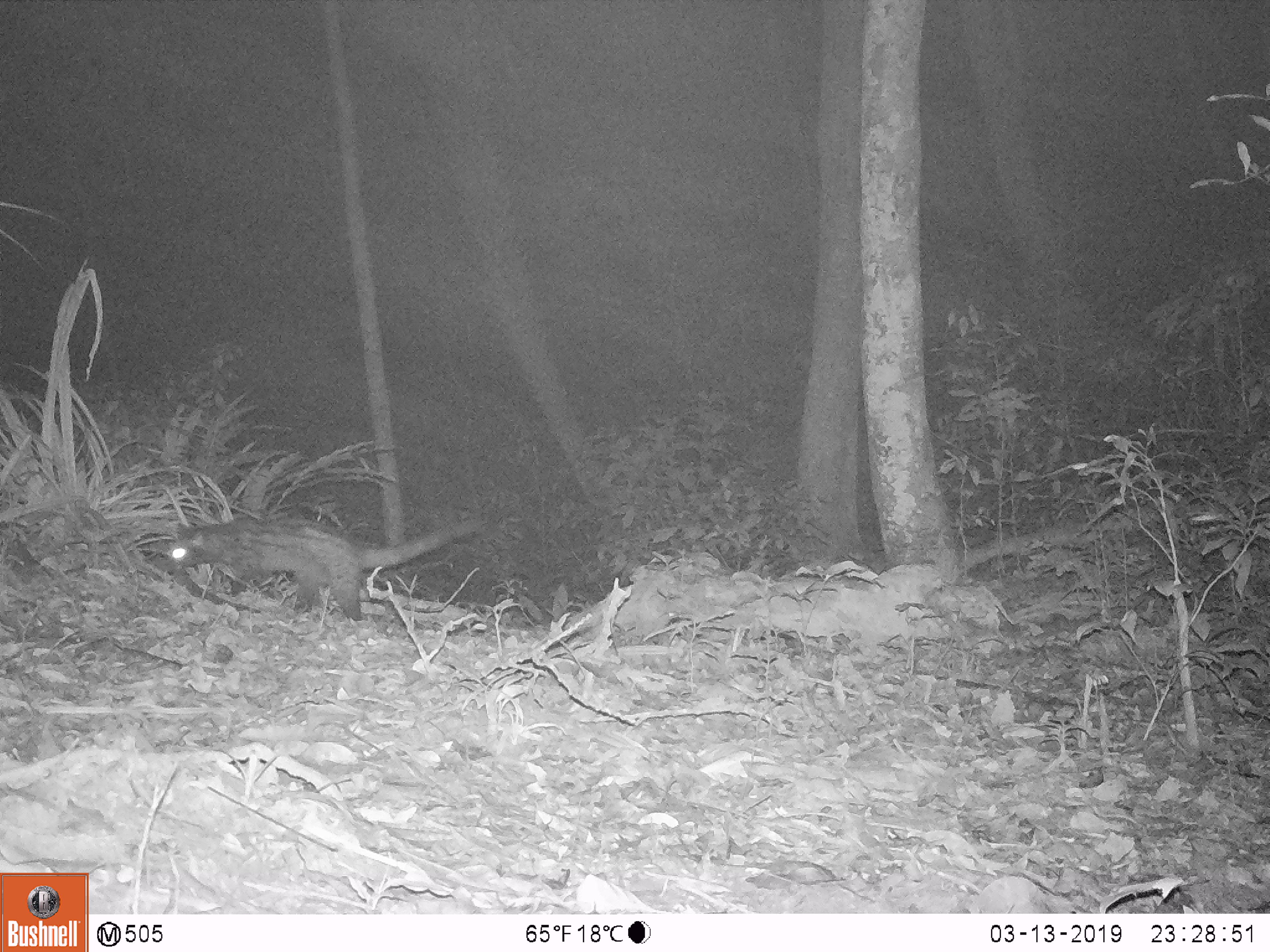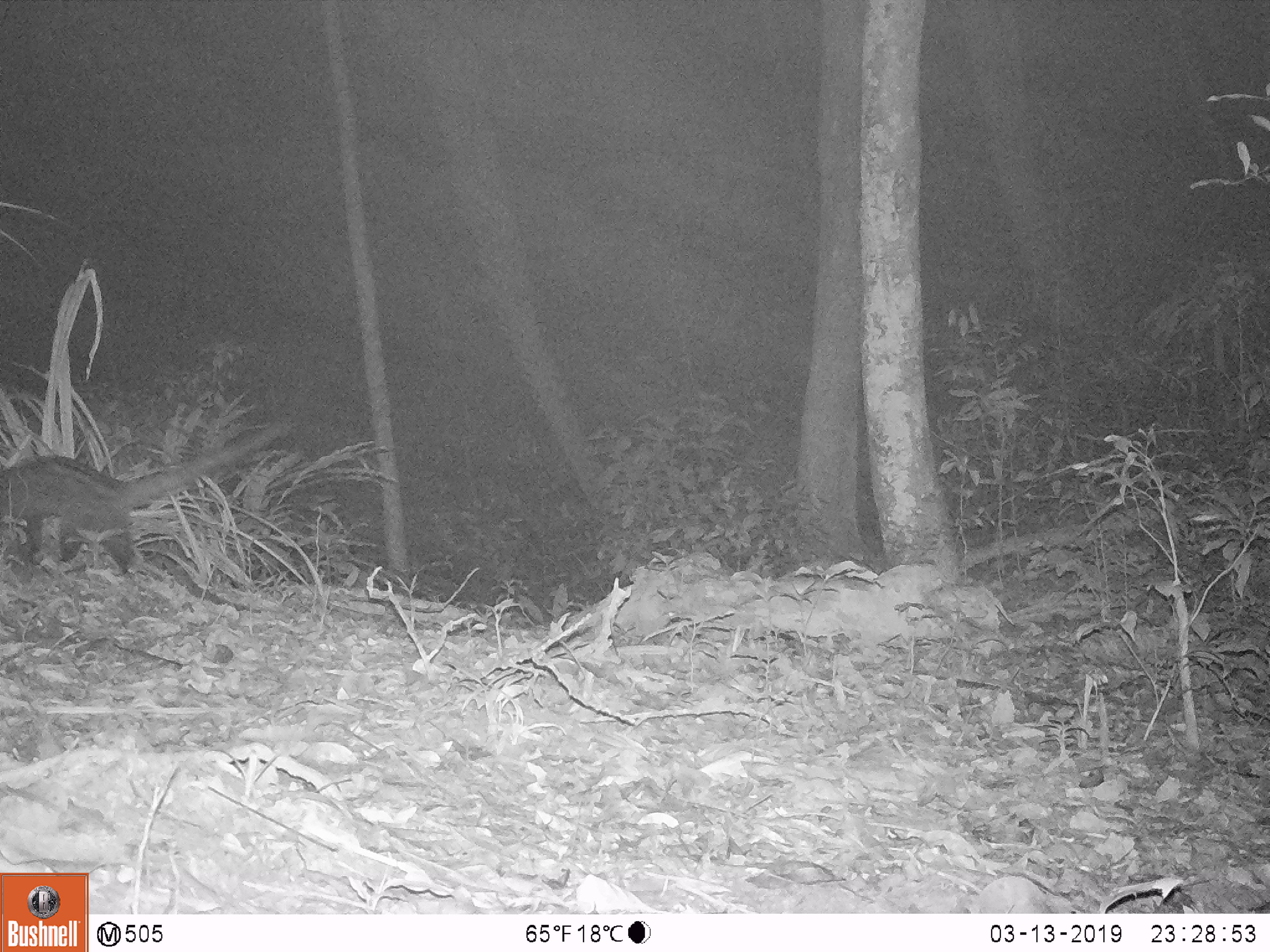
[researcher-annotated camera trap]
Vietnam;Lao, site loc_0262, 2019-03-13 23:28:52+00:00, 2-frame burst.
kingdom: Animalia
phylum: Chordata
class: Mammalia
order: Carnivora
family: Viverridae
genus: Paradoxurus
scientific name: Paradoxurus hermaphroditus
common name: common palm civet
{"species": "common palm civet (Paradoxurus hermaphroditus)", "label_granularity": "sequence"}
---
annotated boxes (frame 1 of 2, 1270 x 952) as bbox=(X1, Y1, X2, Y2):
common palm civet: bbox=(163, 515, 488, 620)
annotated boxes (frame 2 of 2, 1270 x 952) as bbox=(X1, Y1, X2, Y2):
common palm civet: bbox=(0, 413, 291, 570)